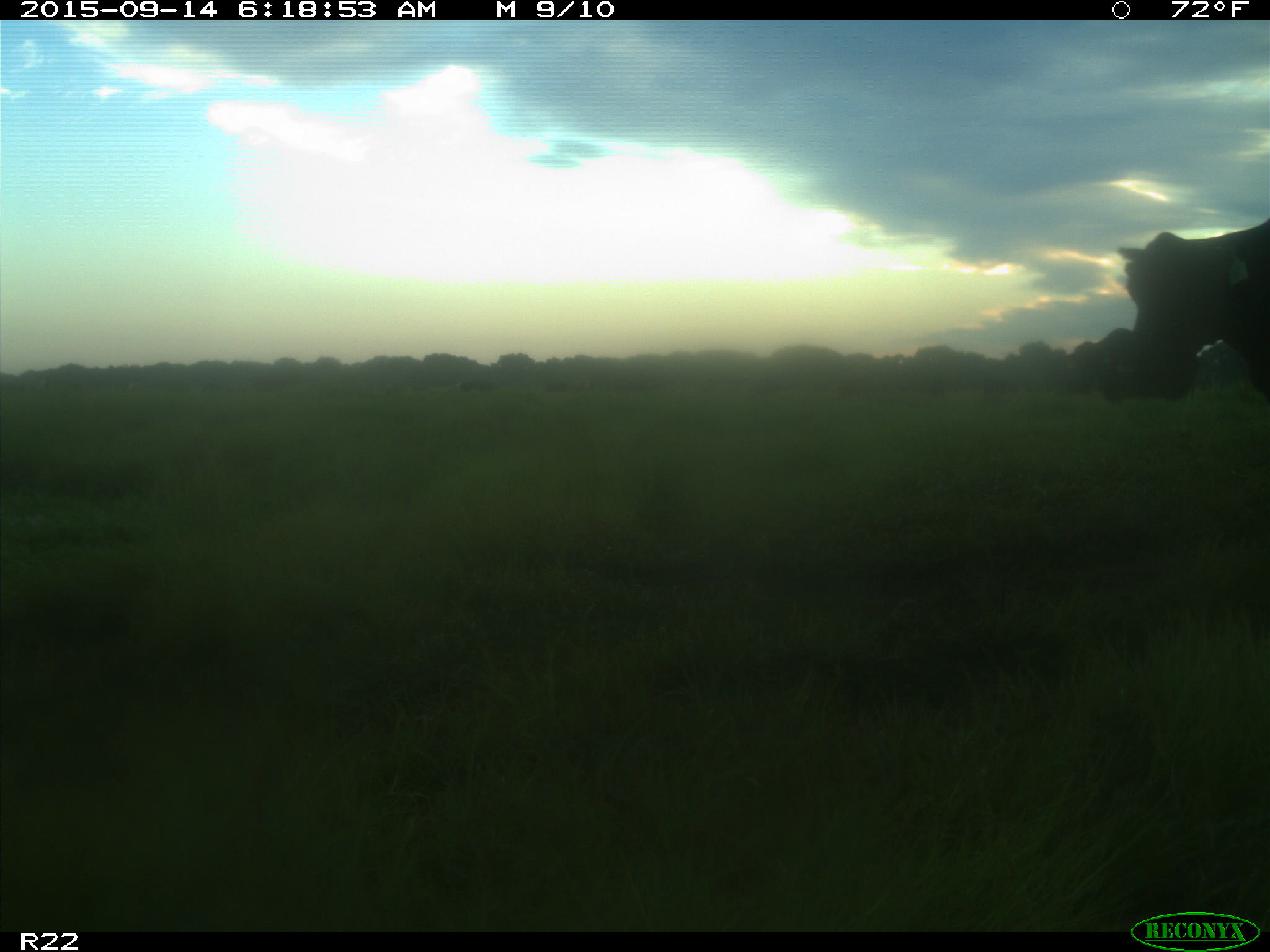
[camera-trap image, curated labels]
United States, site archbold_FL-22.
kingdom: Animalia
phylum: Chordata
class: Mammalia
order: Artiodactyla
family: Bovidae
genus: Bos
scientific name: Bos taurus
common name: domestic cow